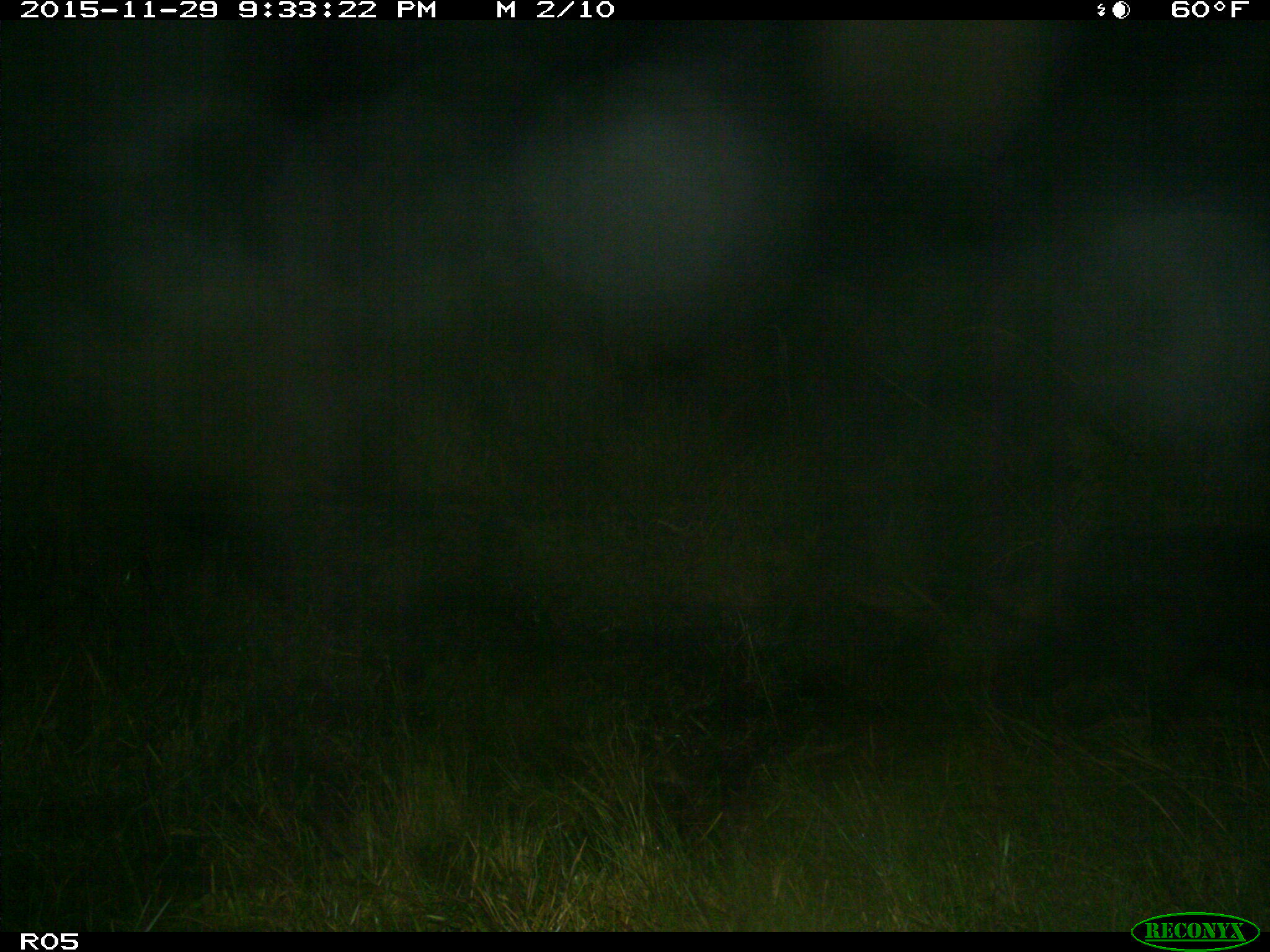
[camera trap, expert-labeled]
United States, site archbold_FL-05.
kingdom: Animalia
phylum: Chordata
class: Mammalia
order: Artiodactyla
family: Suidae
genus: Sus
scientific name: Sus scrofa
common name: wild boar